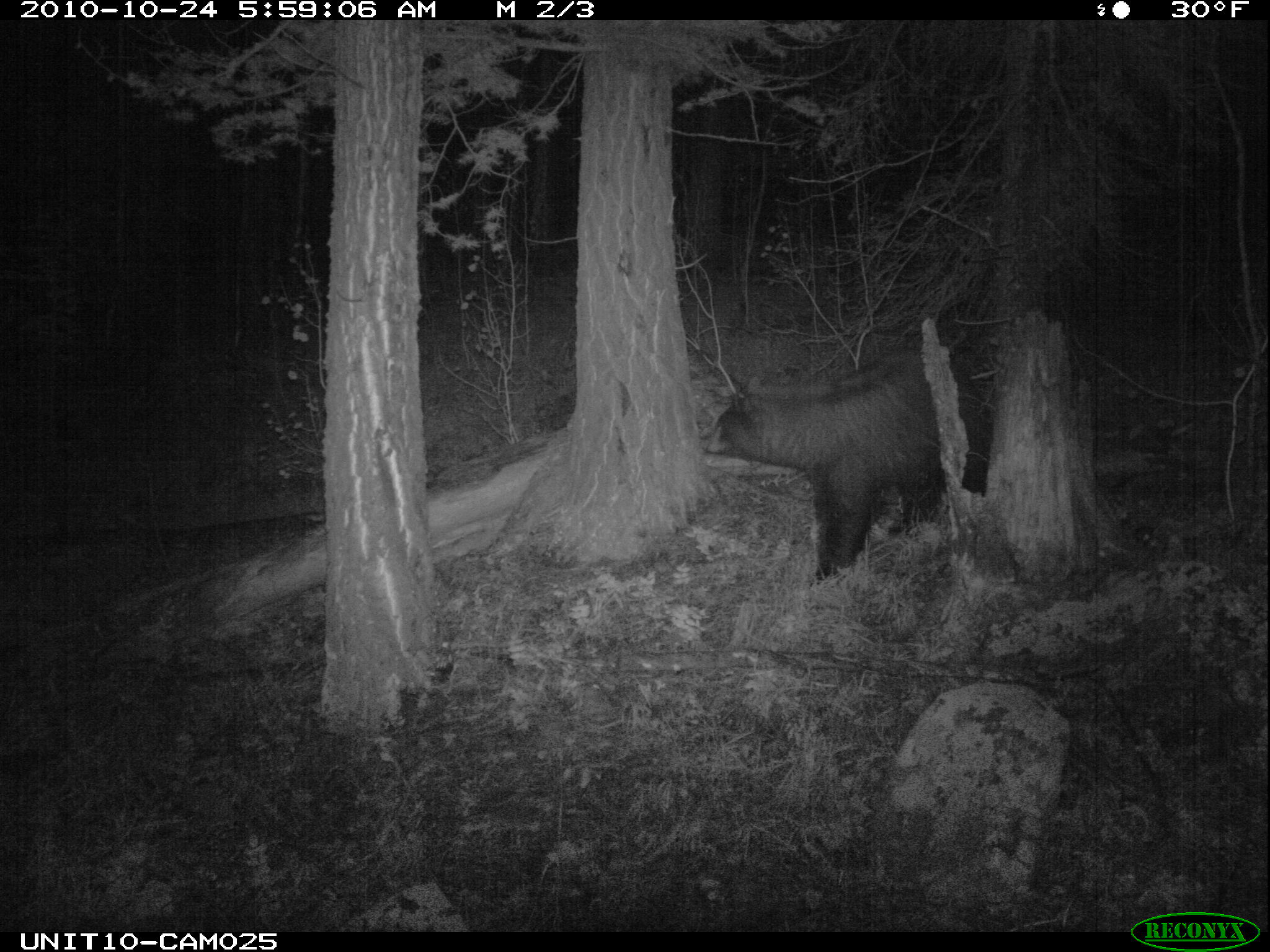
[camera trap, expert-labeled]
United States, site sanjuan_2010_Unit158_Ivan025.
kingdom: Animalia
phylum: Chordata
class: Mammalia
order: Carnivora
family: Ursidae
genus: Ursus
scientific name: Ursus americanus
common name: american black bear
Ursus americanus (american black bear).